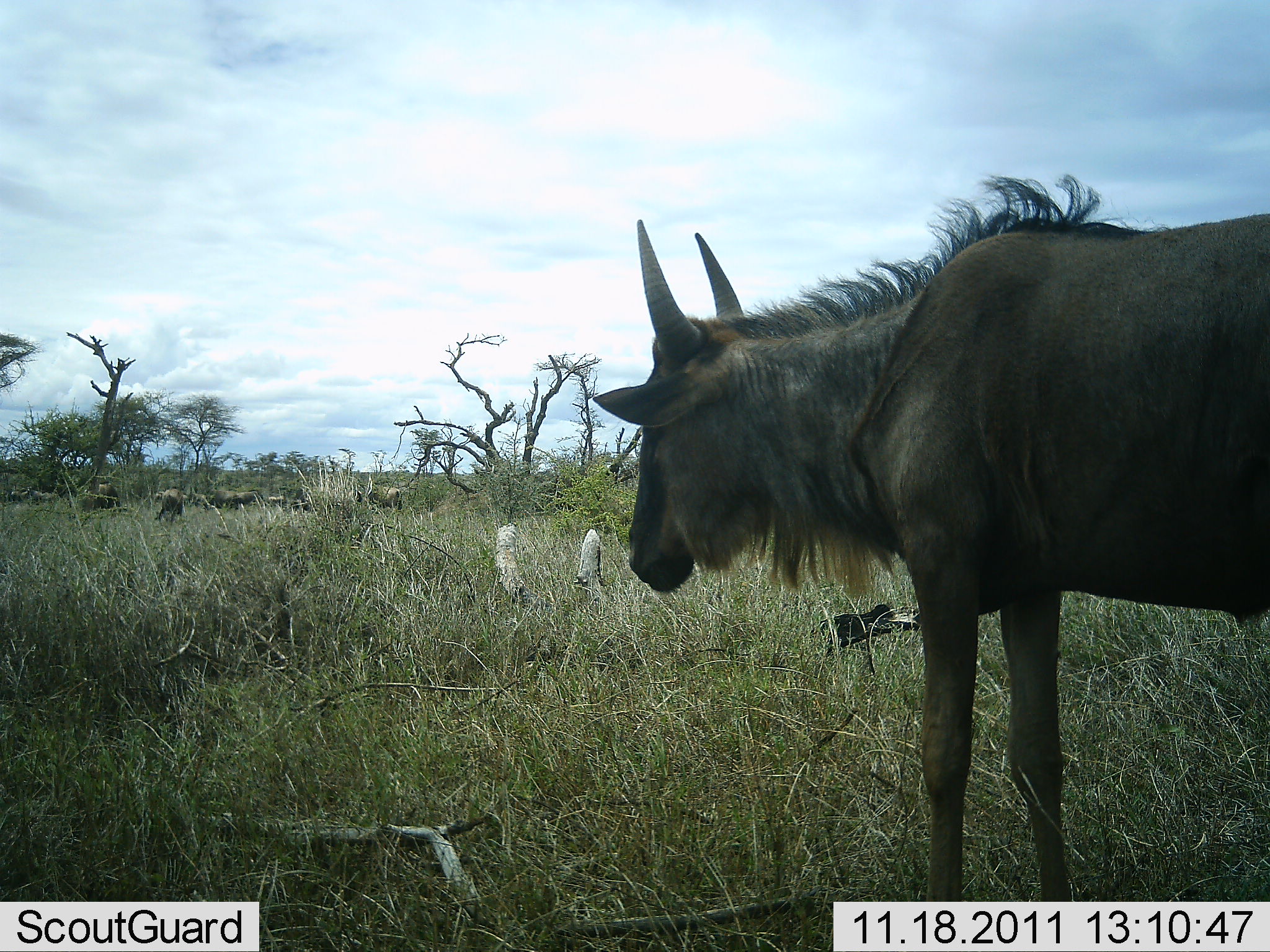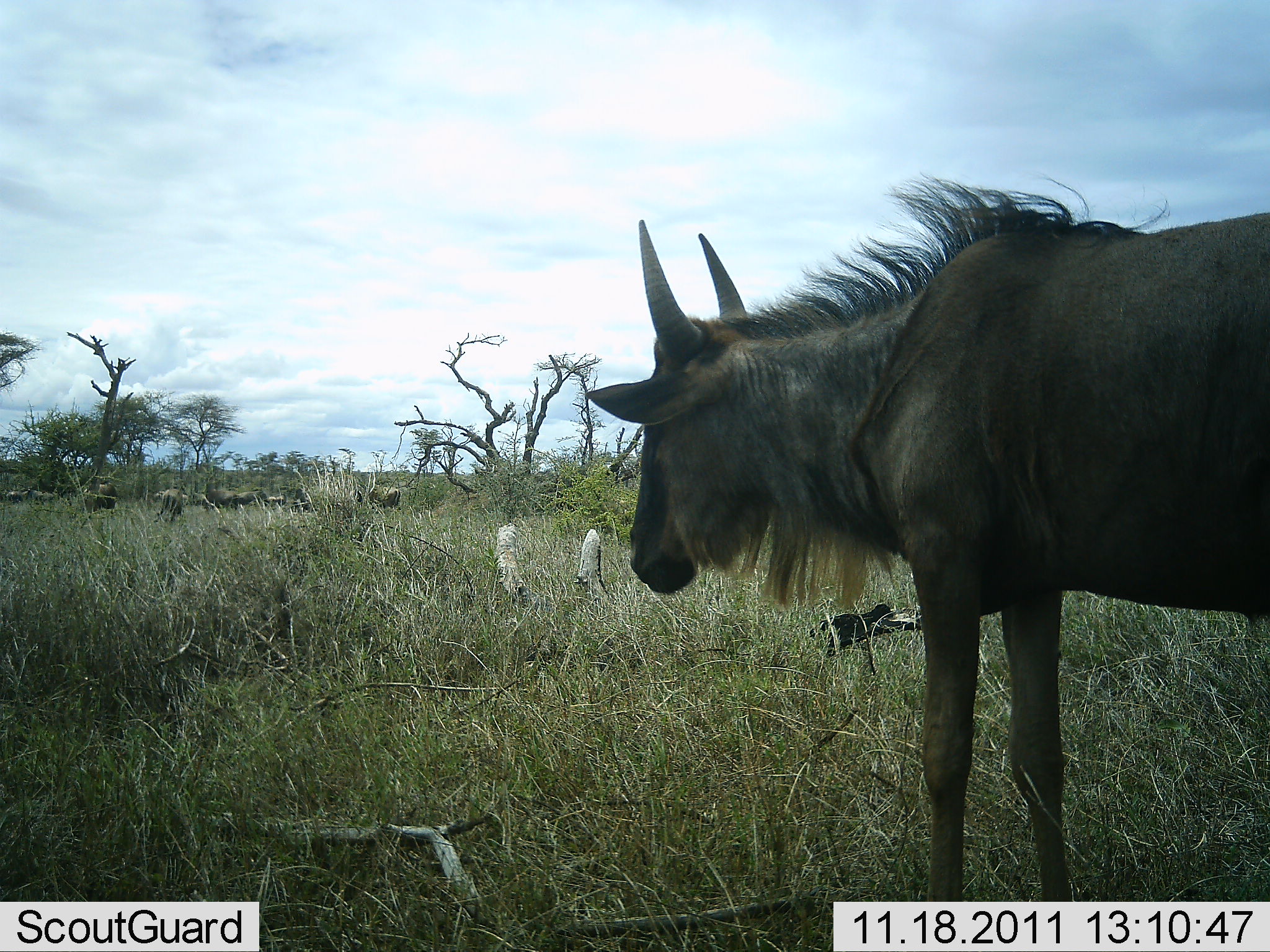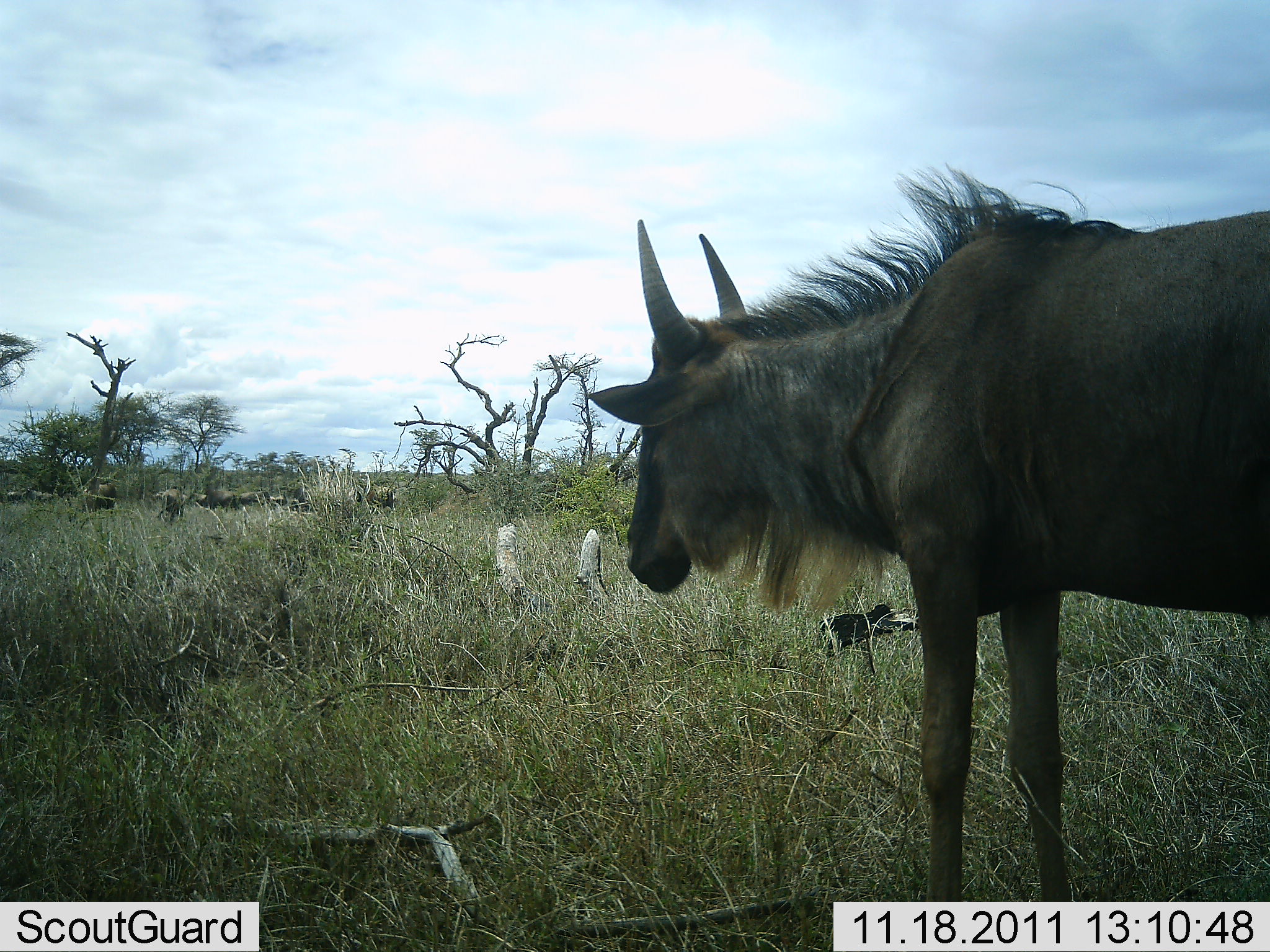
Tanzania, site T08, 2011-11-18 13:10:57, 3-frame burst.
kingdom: Animalia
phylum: Chordata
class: Mammalia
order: Artiodactyla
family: Bovidae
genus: Connochaetes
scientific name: Connochaetes taurinus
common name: blue wildebeest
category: wildebeest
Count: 7.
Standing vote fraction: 100%.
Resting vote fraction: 8%.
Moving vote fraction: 8%.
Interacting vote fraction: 0%.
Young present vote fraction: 0%.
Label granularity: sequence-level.